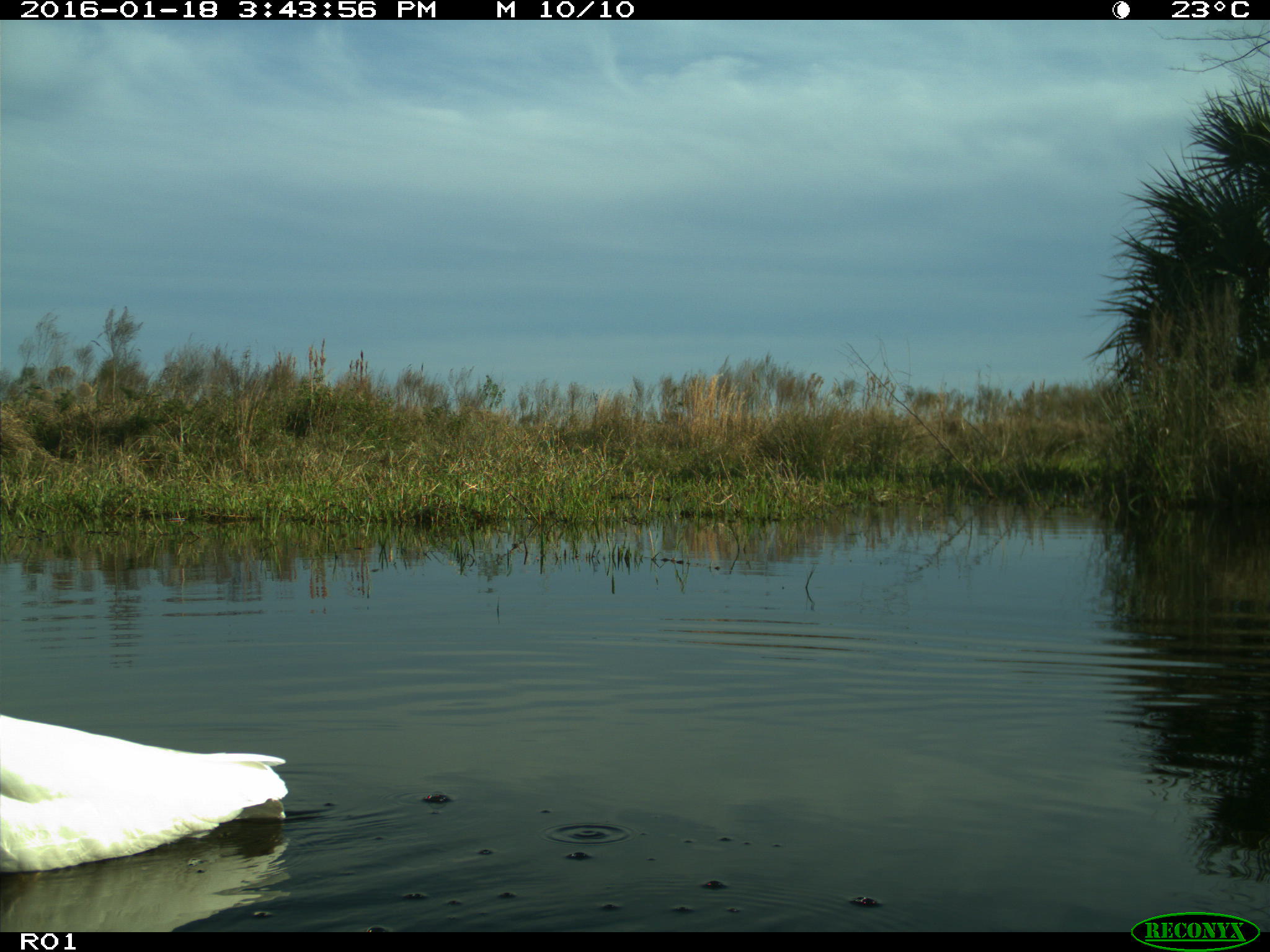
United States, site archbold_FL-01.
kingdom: Animalia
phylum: Chordata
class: Aves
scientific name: Aves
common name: birds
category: unidentified bird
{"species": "unidentified bird (birds) (Aves)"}